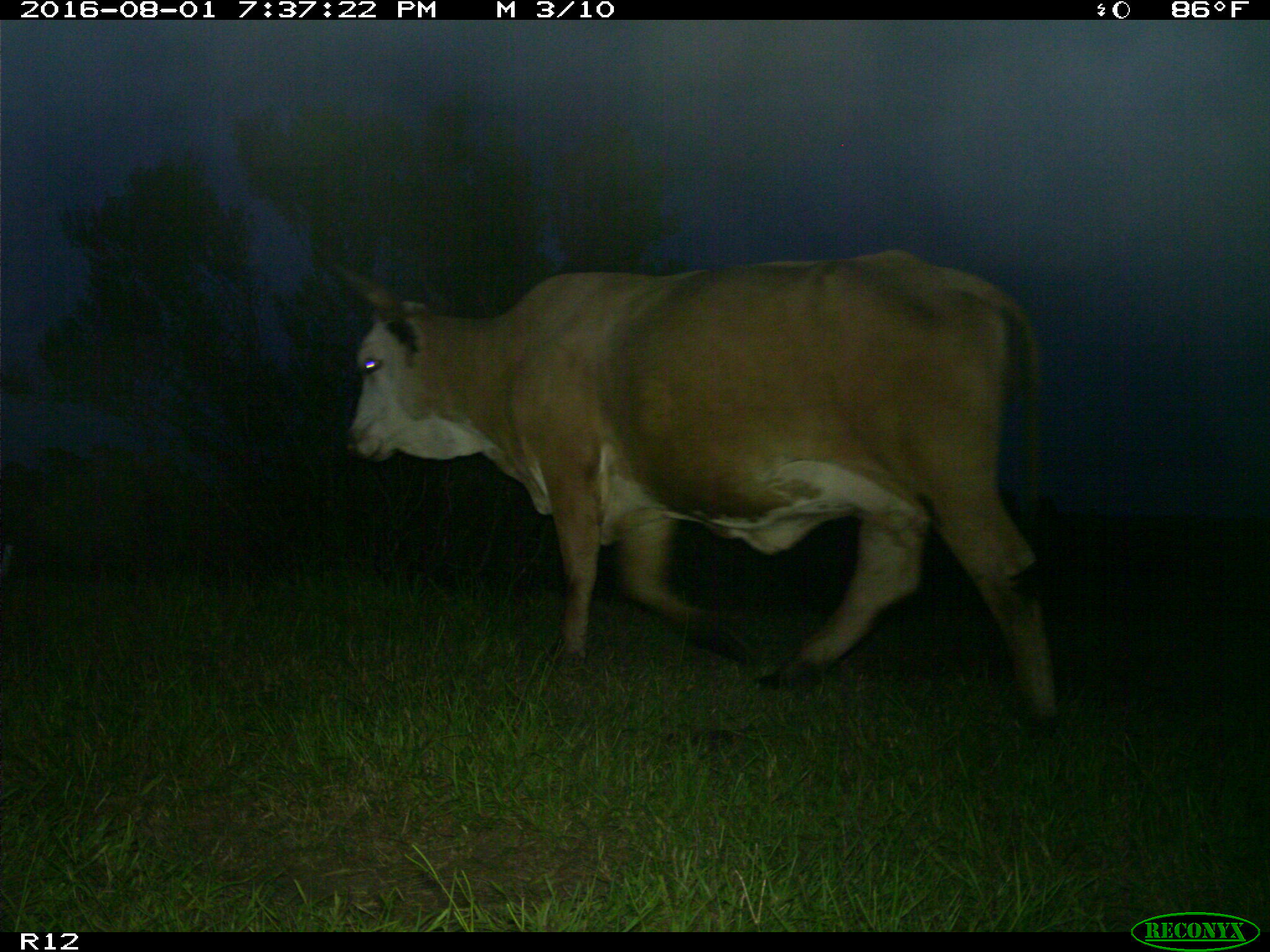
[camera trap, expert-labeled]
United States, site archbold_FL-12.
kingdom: Animalia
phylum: Chordata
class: Mammalia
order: Artiodactyla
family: Bovidae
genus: Bos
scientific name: Bos taurus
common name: domestic cow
Bos taurus (domestic cow).